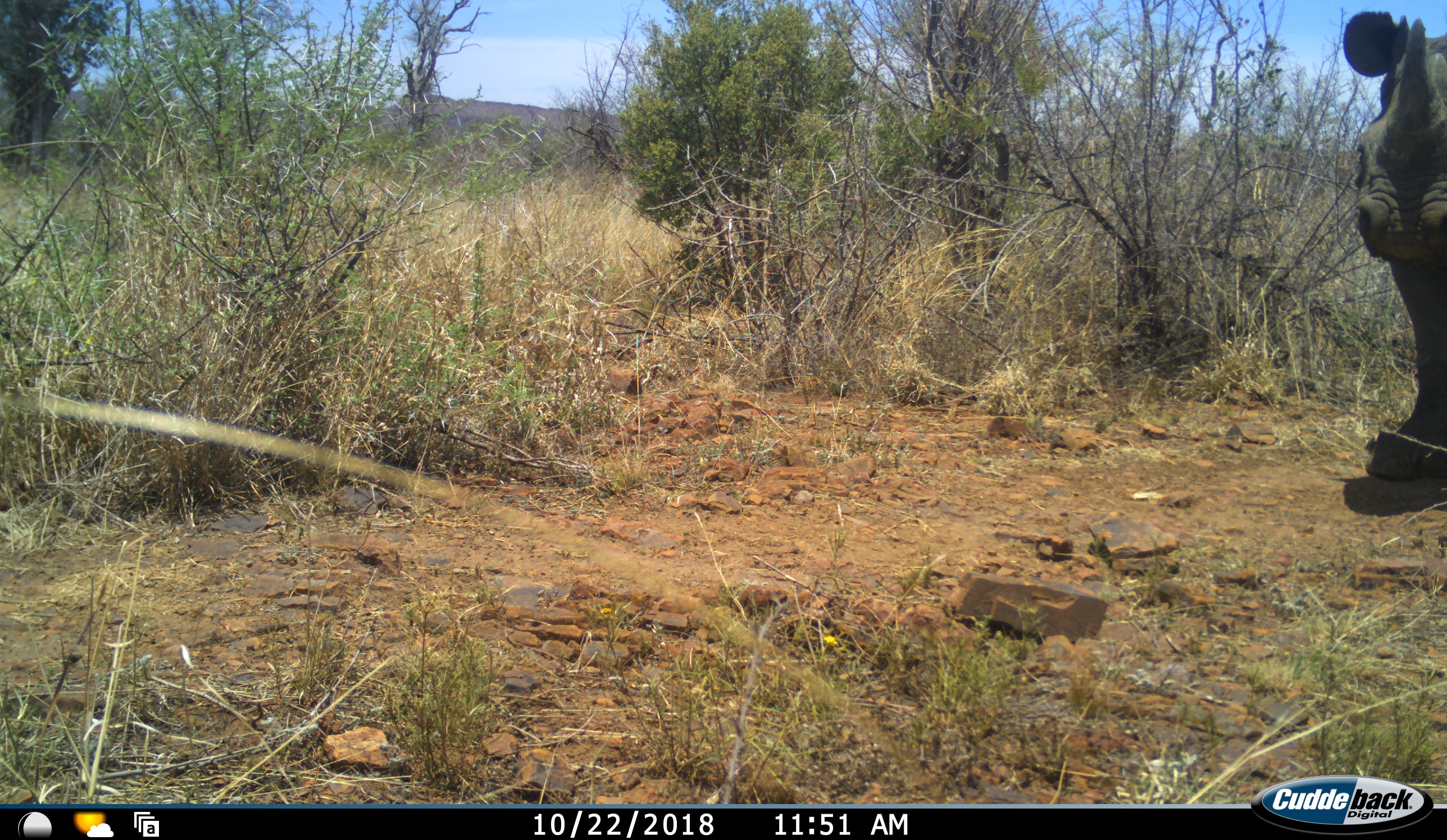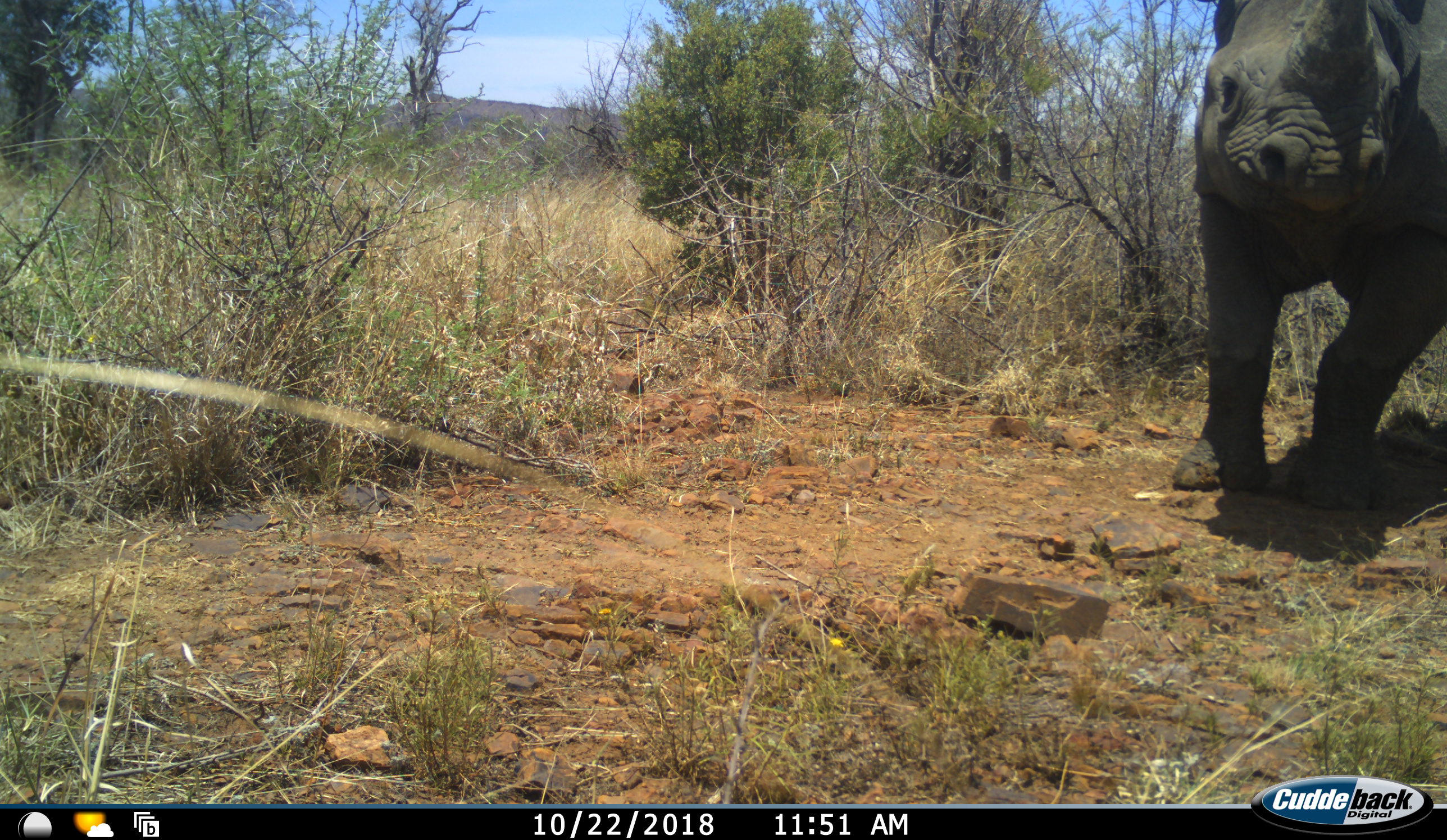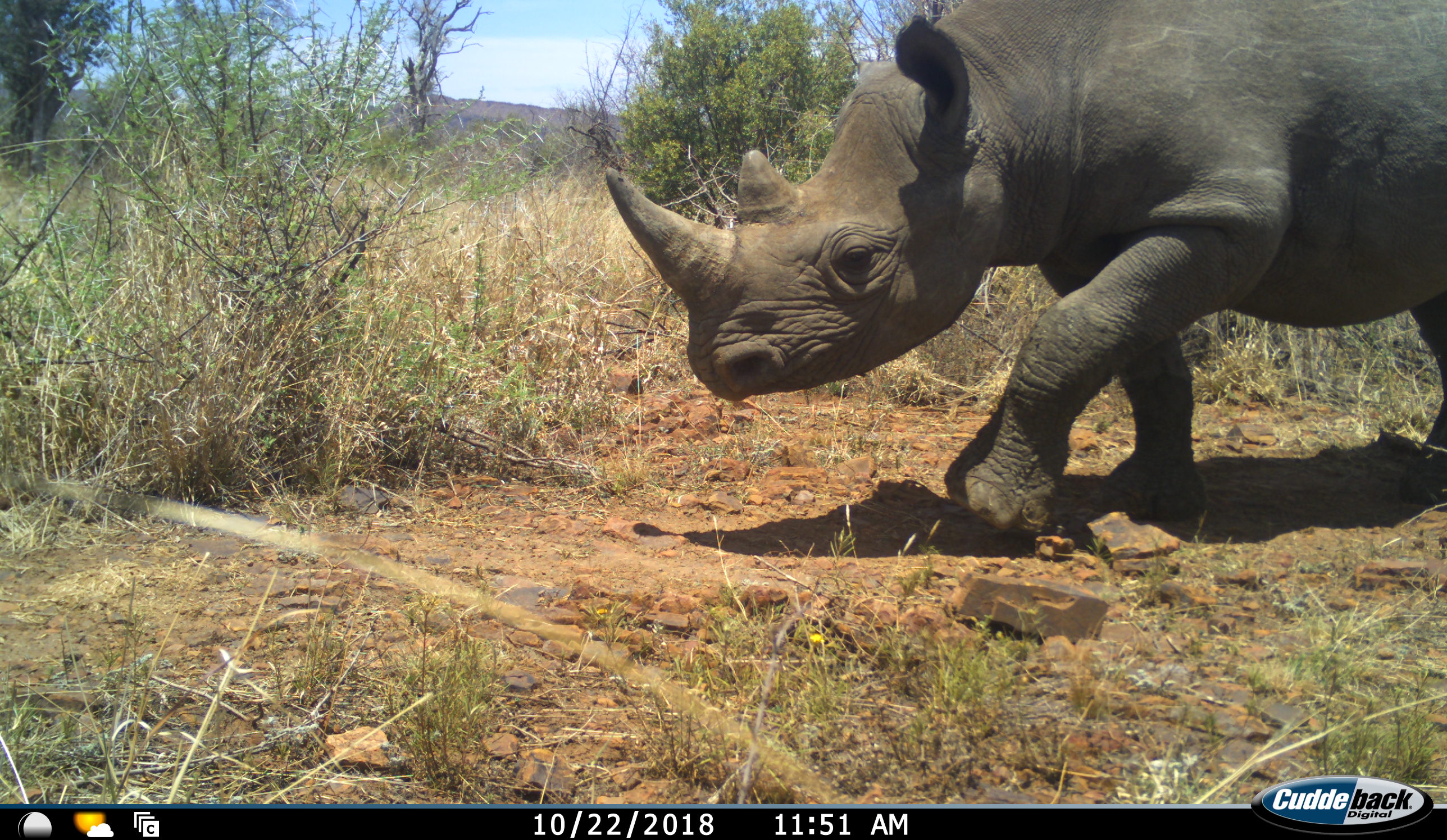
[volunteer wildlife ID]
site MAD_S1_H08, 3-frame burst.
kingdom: Animalia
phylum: Chordata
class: Mammalia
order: Perissodactyla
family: Rhinocerotidae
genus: Diceros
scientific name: Diceros bicornis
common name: black rhinoceros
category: rhinocerosblack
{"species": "rhinocerosblack (black rhinoceros) (Diceros bicornis)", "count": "1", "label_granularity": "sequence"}